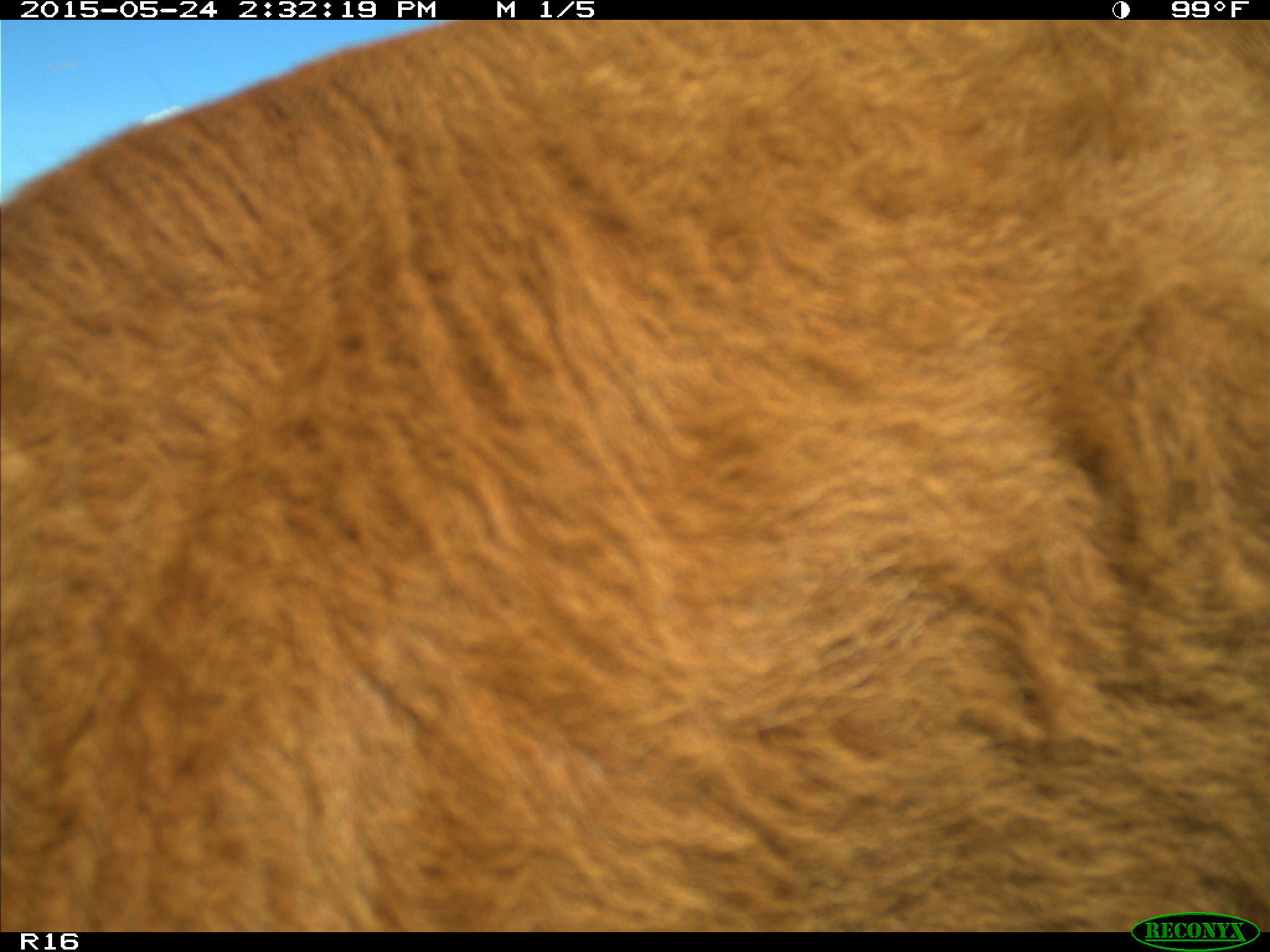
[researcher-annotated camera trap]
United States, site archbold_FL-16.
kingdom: Animalia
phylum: Chordata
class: Mammalia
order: Artiodactyla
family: Bovidae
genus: Bos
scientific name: Bos taurus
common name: domestic cow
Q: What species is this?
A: Bos taurus (domestic cow).